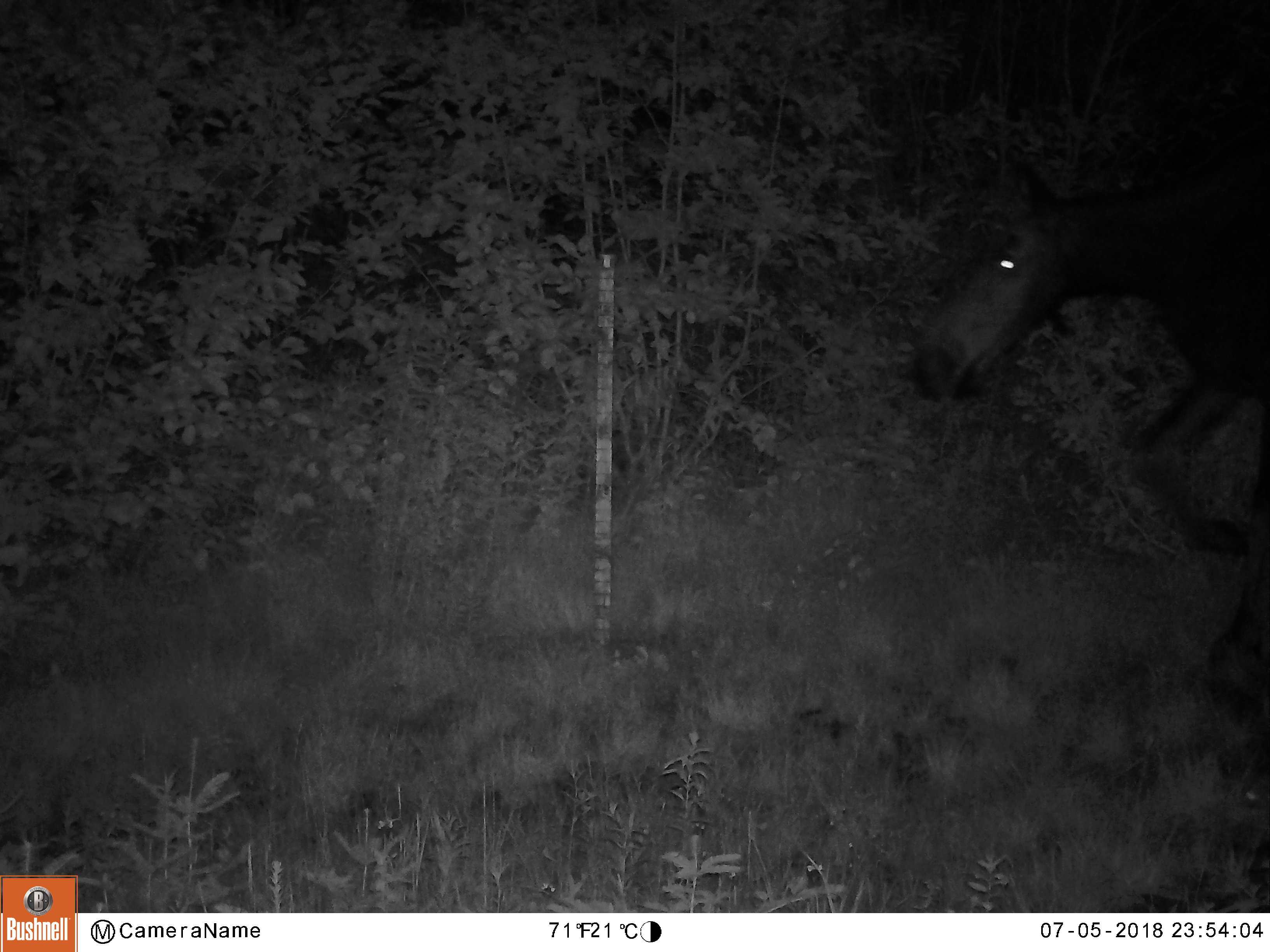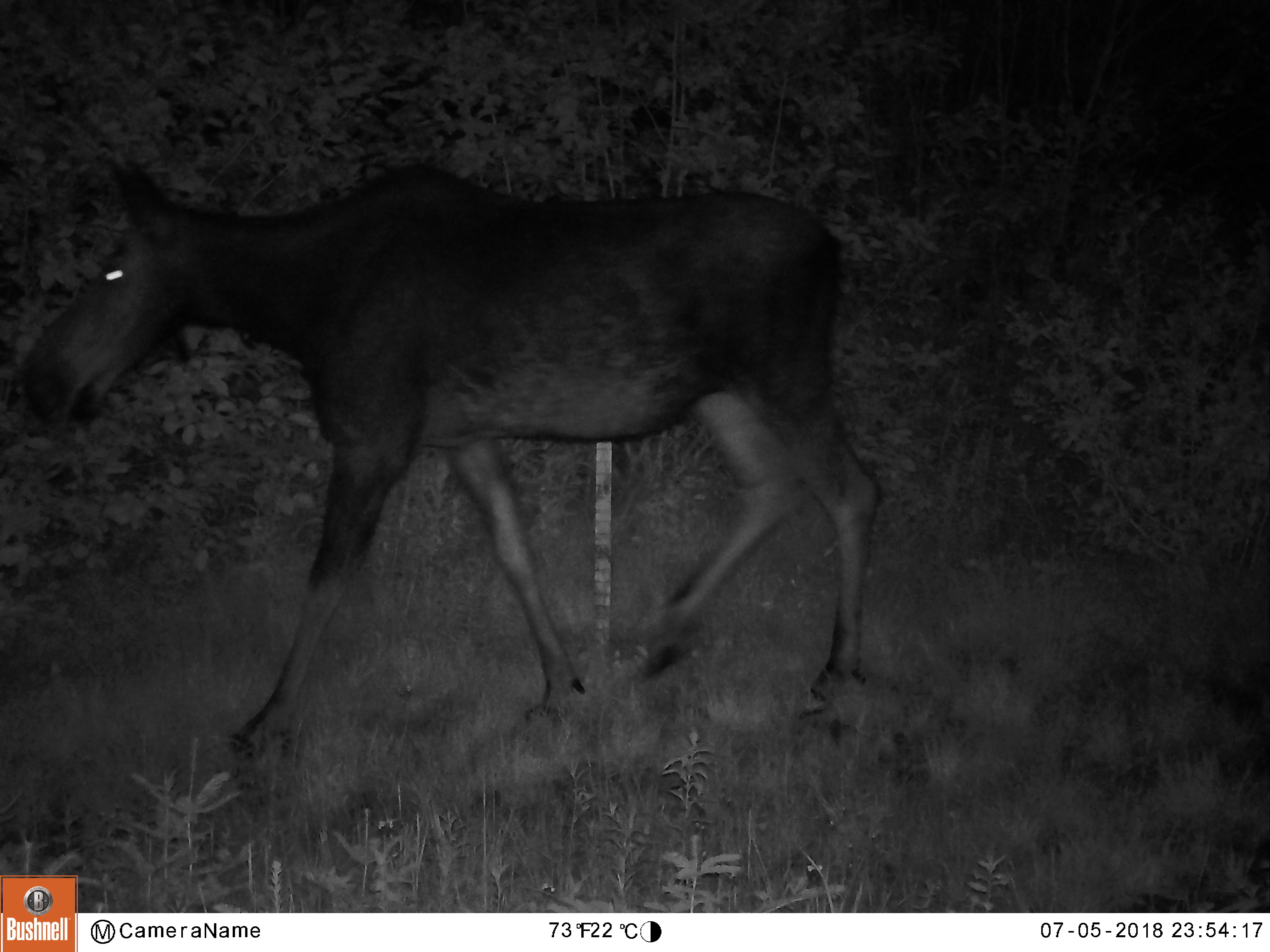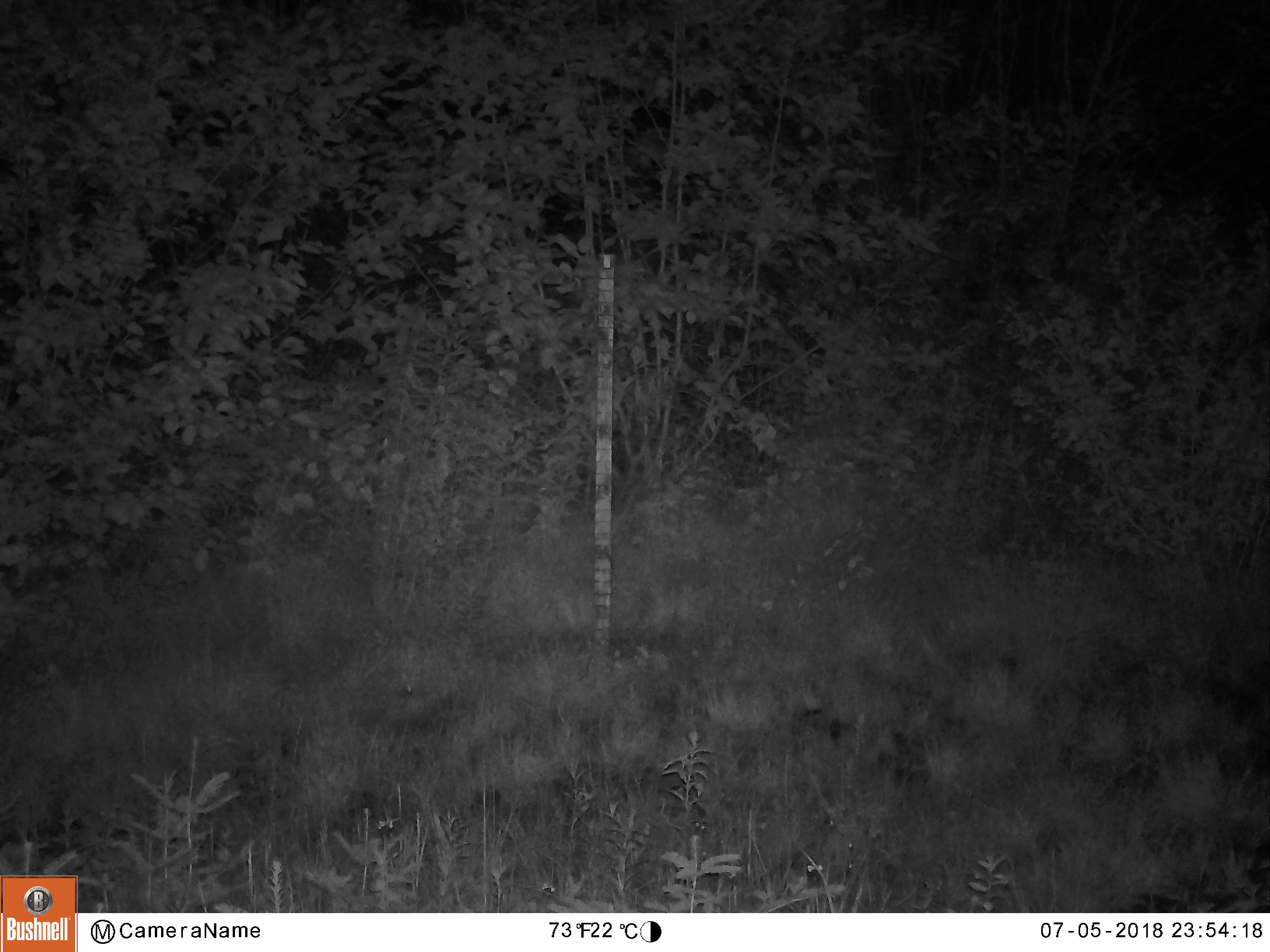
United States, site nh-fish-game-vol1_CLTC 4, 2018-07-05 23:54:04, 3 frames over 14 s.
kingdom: Animalia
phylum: Chordata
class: Mammalia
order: Artiodactyla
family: Cervidae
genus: Alces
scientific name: Alces alces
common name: moose